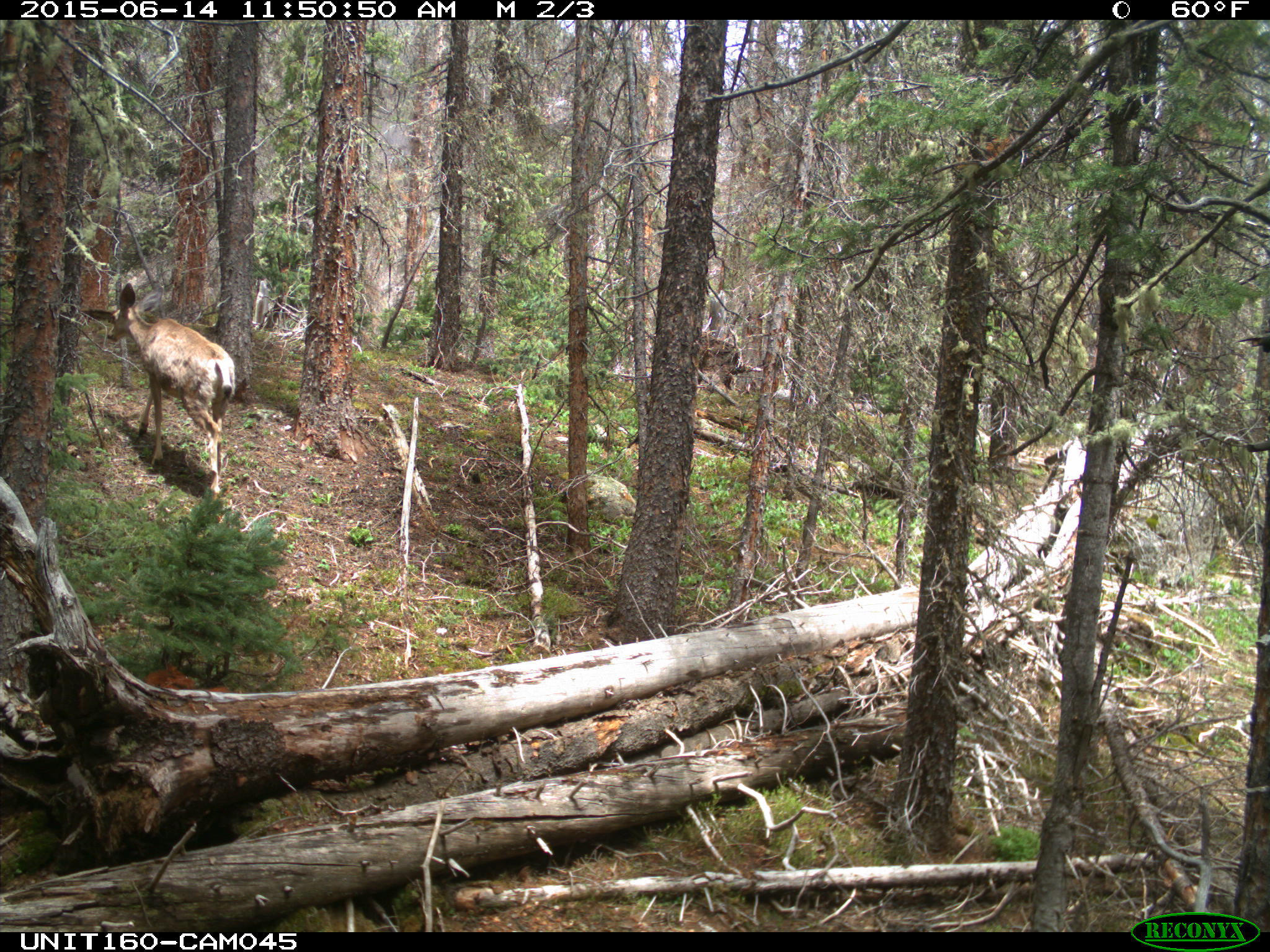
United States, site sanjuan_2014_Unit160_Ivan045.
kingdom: Animalia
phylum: Chordata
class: Mammalia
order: Artiodactyla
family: Cervidae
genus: Odocoileus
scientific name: Odocoileus hemionus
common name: mule deer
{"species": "Odocoileus hemionus (mule deer)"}